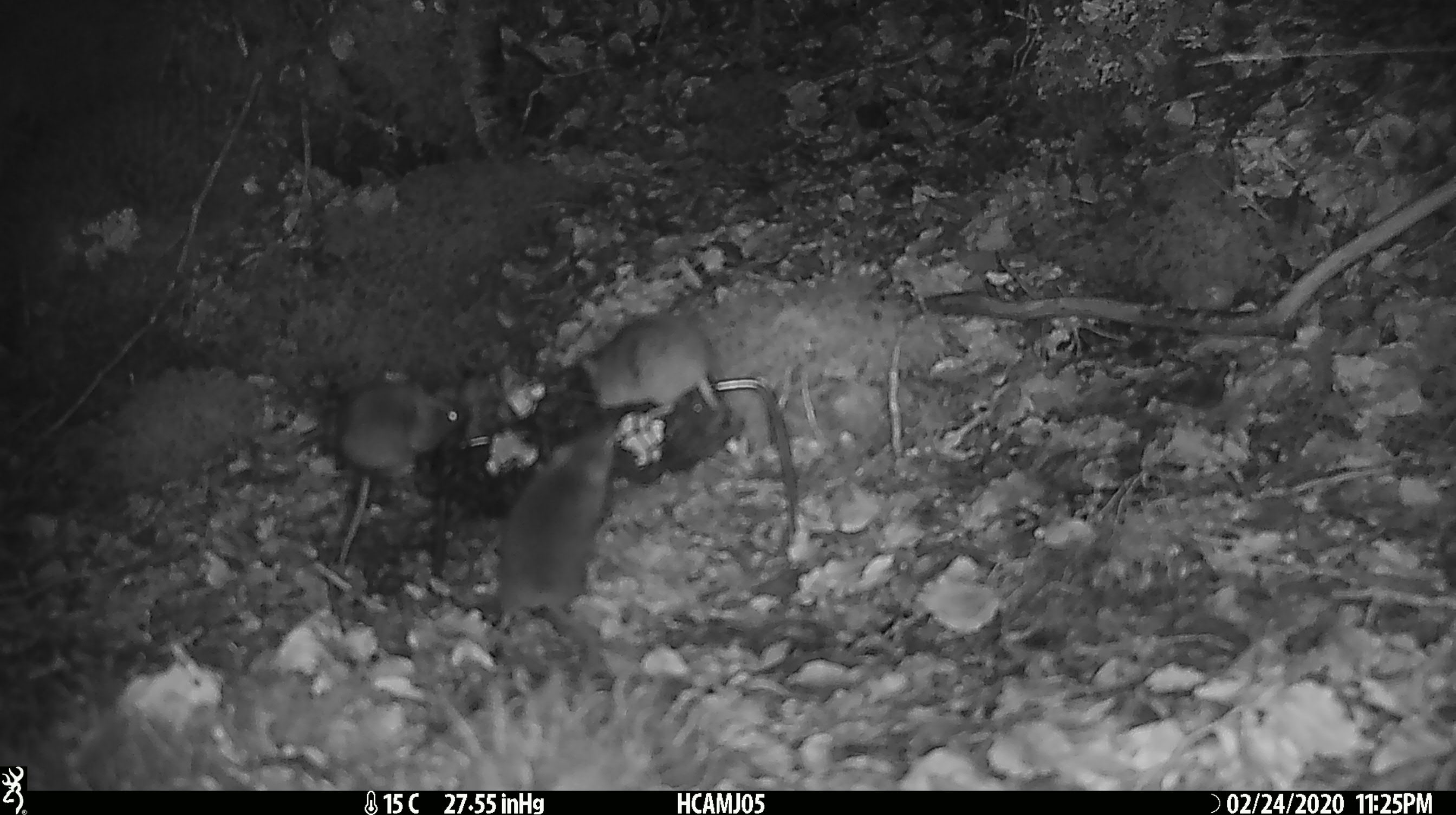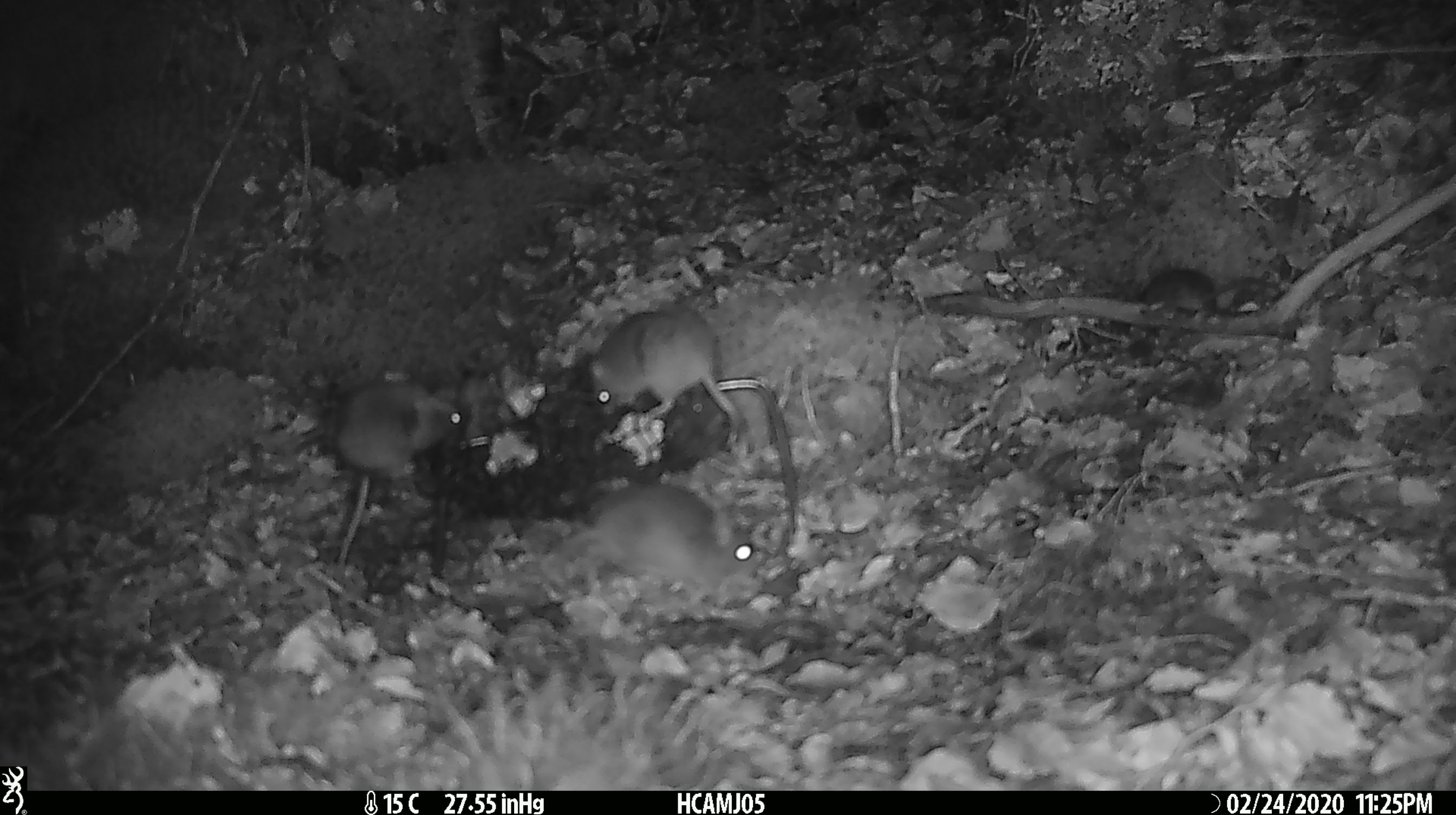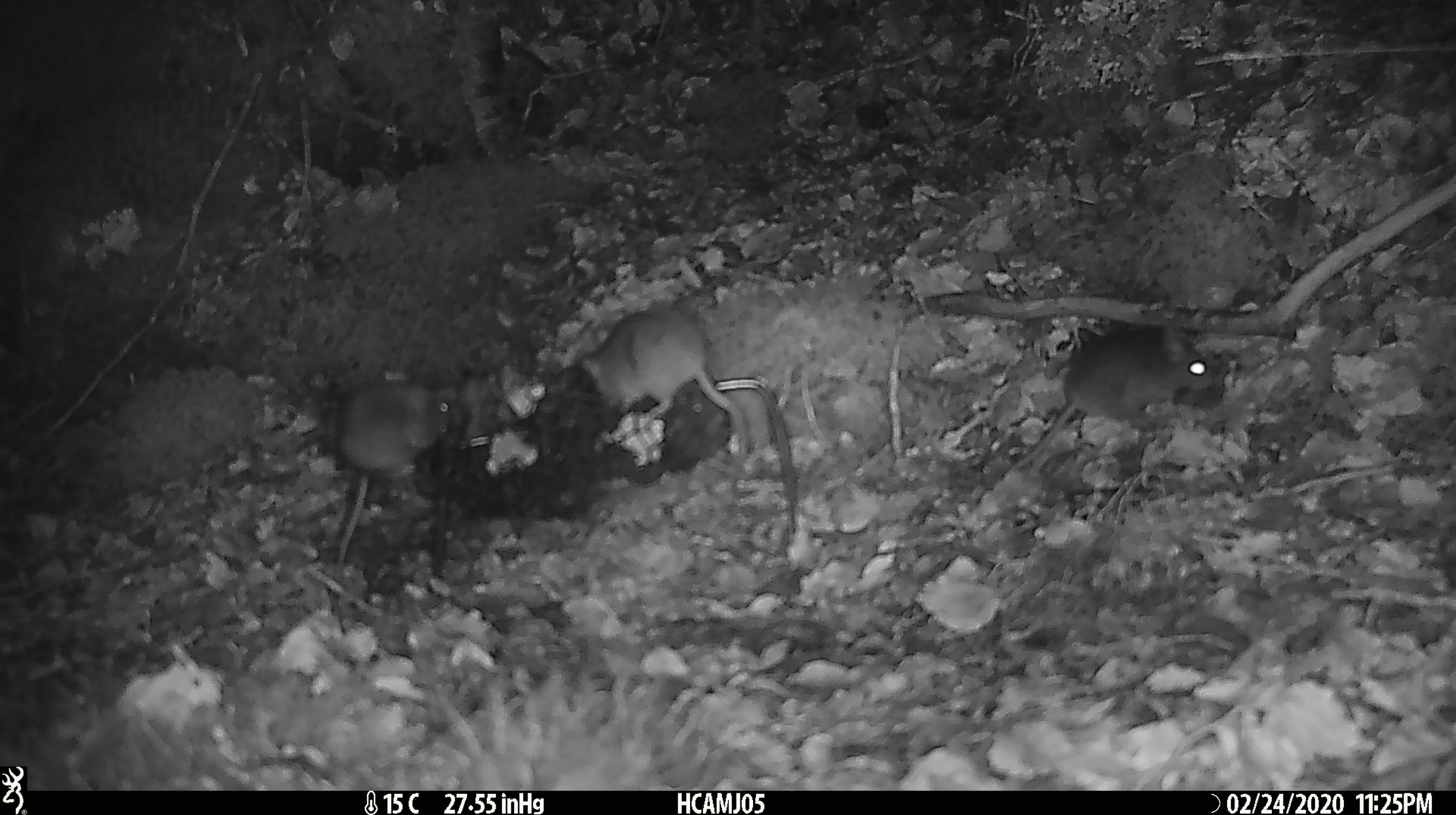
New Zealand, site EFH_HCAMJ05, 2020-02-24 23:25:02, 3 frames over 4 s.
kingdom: Animalia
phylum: Chordata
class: Mammalia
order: Rodentia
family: Muridae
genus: Mus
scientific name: Mus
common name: mouse